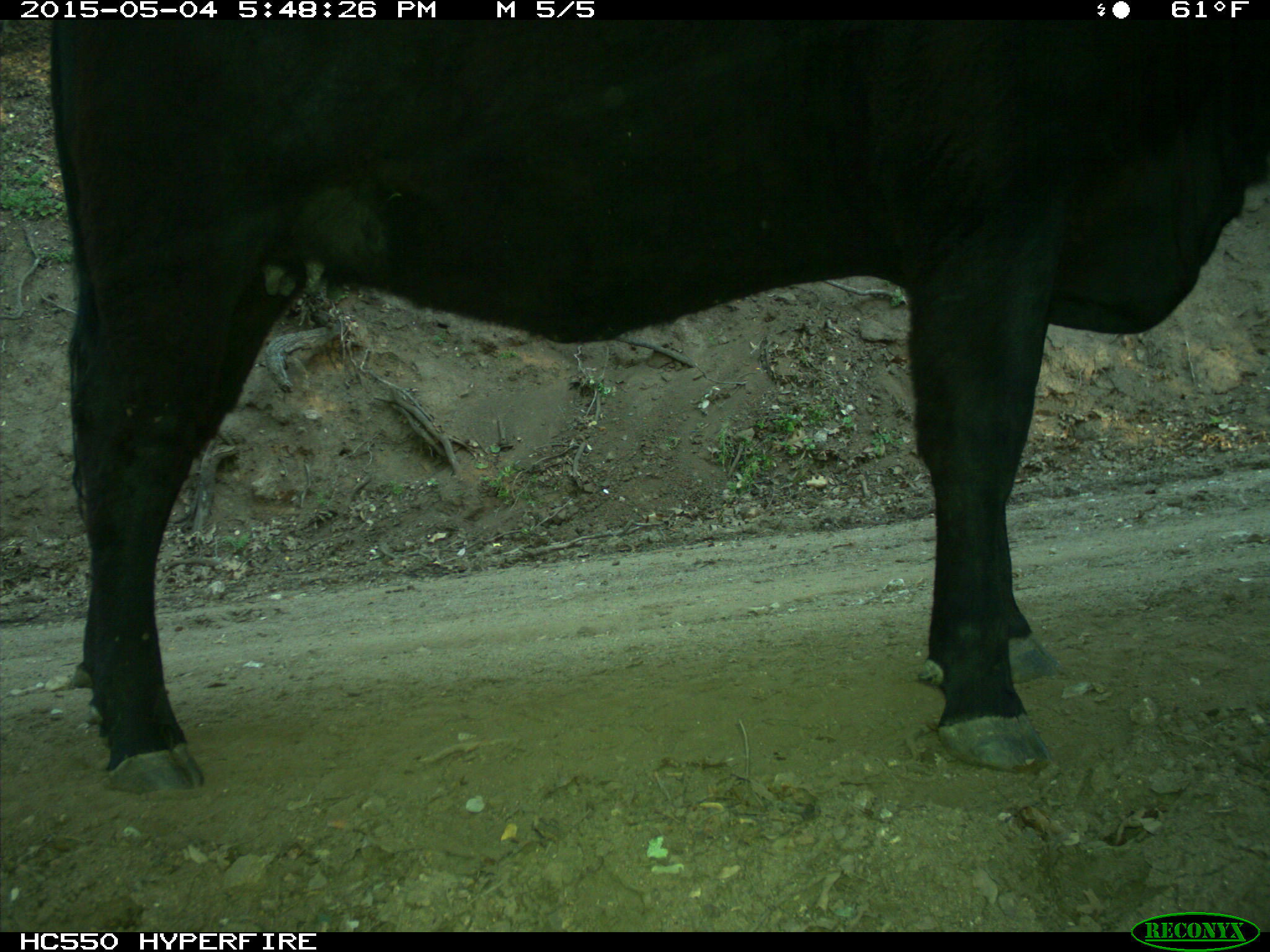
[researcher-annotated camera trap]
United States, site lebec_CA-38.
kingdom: Animalia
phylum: Chordata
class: Mammalia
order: Artiodactyla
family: Bovidae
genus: Bos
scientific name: Bos taurus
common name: domestic cow